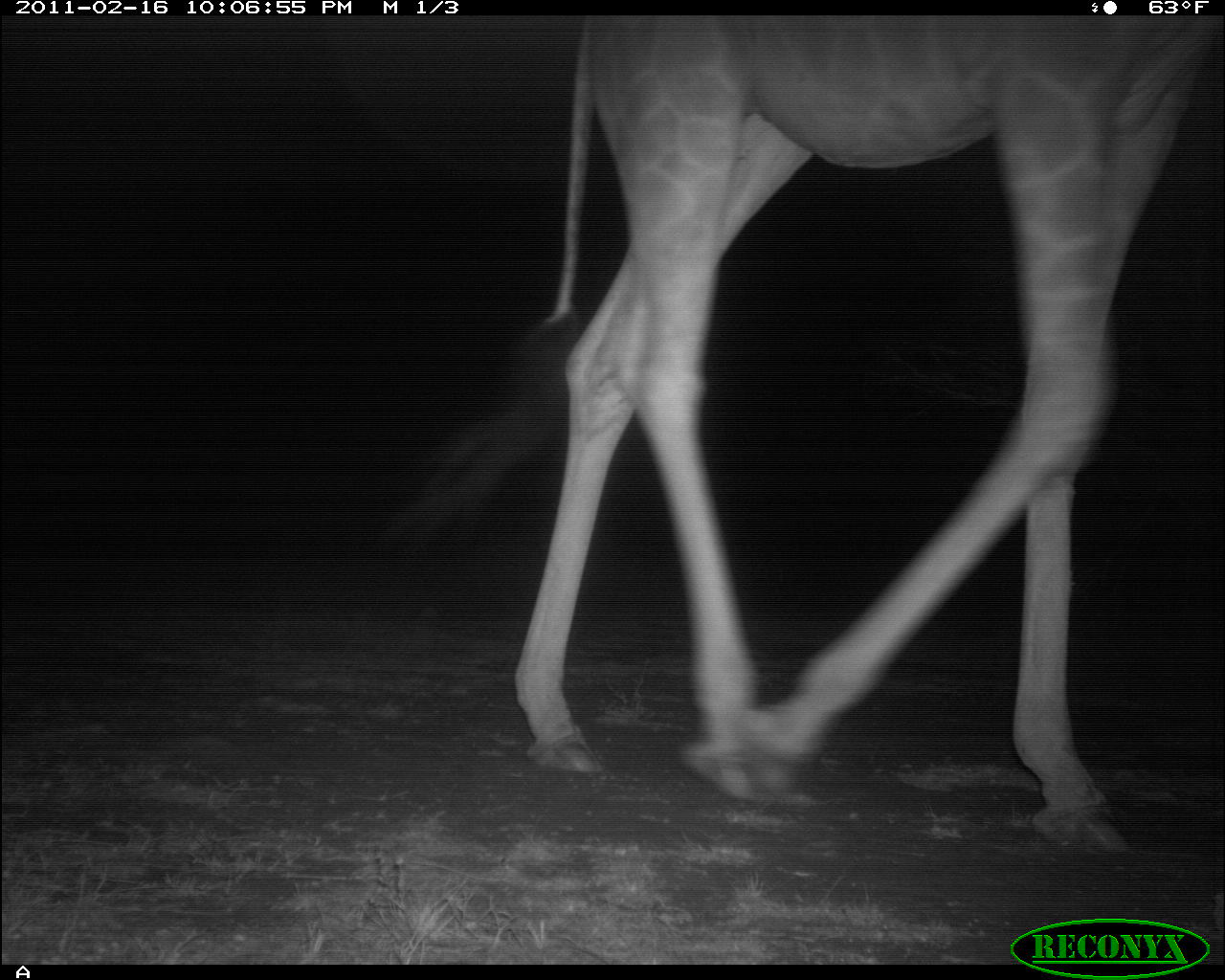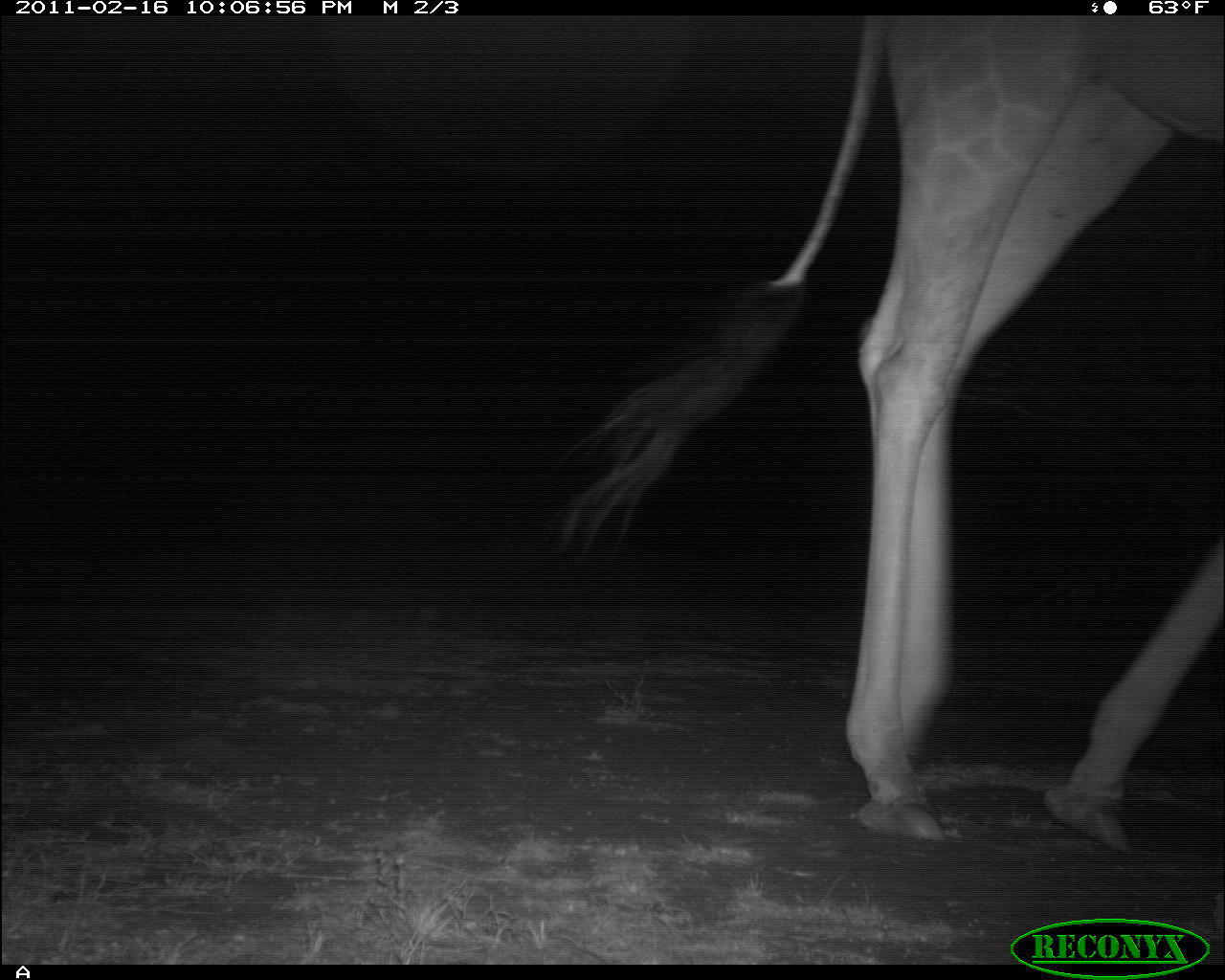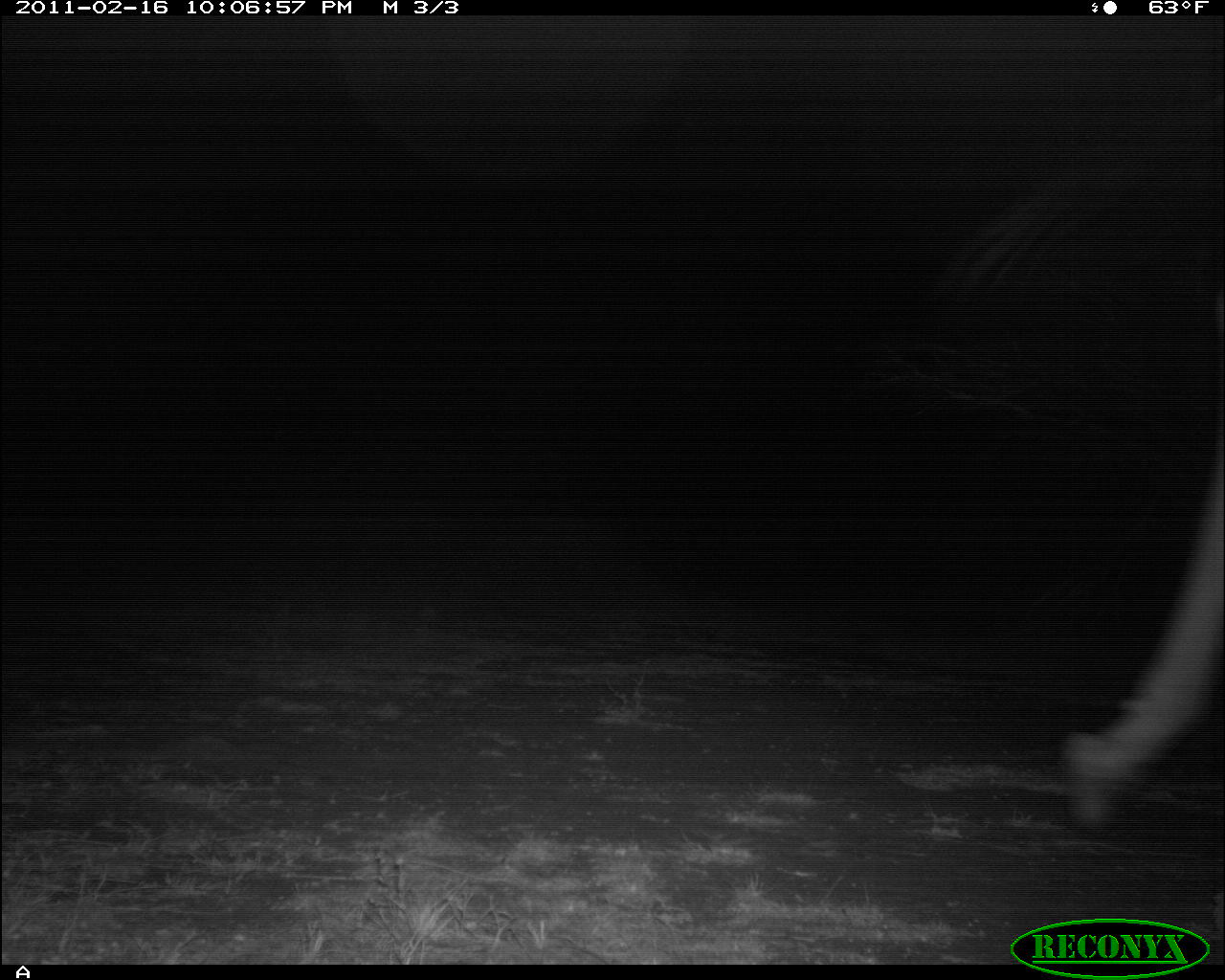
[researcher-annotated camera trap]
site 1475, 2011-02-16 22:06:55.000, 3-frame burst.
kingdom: Animalia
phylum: Chordata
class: Mammalia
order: Artiodactyla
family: Bovidae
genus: Madoqua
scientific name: Madoqua guentheri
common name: günther's dik-dik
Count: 1.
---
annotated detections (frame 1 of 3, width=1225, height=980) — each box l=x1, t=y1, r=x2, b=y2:
madoqua guentheri: l=514, t=16, r=1225, b=864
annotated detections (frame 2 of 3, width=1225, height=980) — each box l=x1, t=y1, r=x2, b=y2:
madoqua guentheri: l=547, t=15, r=1224, b=853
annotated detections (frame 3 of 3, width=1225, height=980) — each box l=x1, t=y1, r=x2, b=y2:
madoqua guentheri: l=1060, t=449, r=1223, b=836